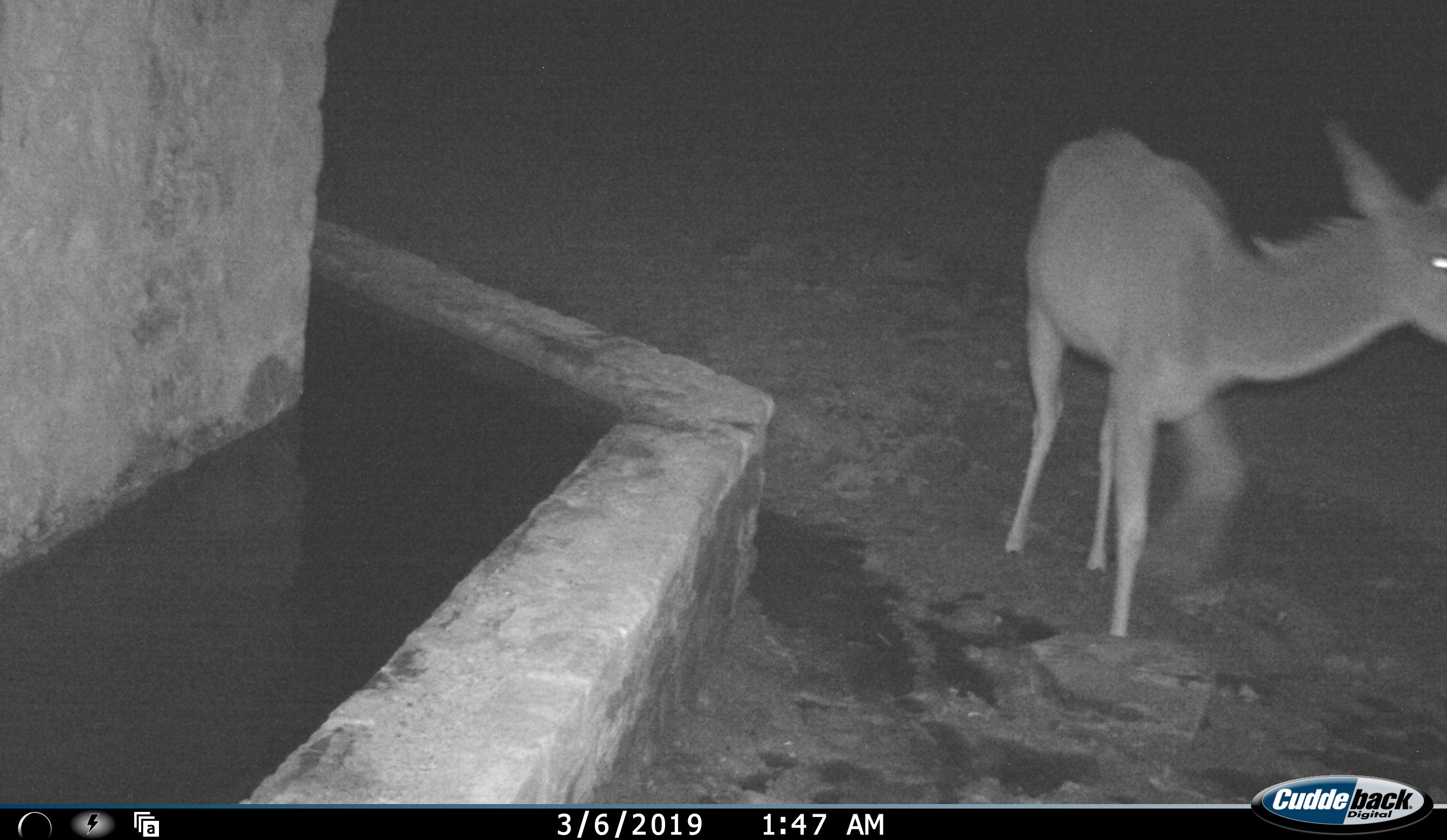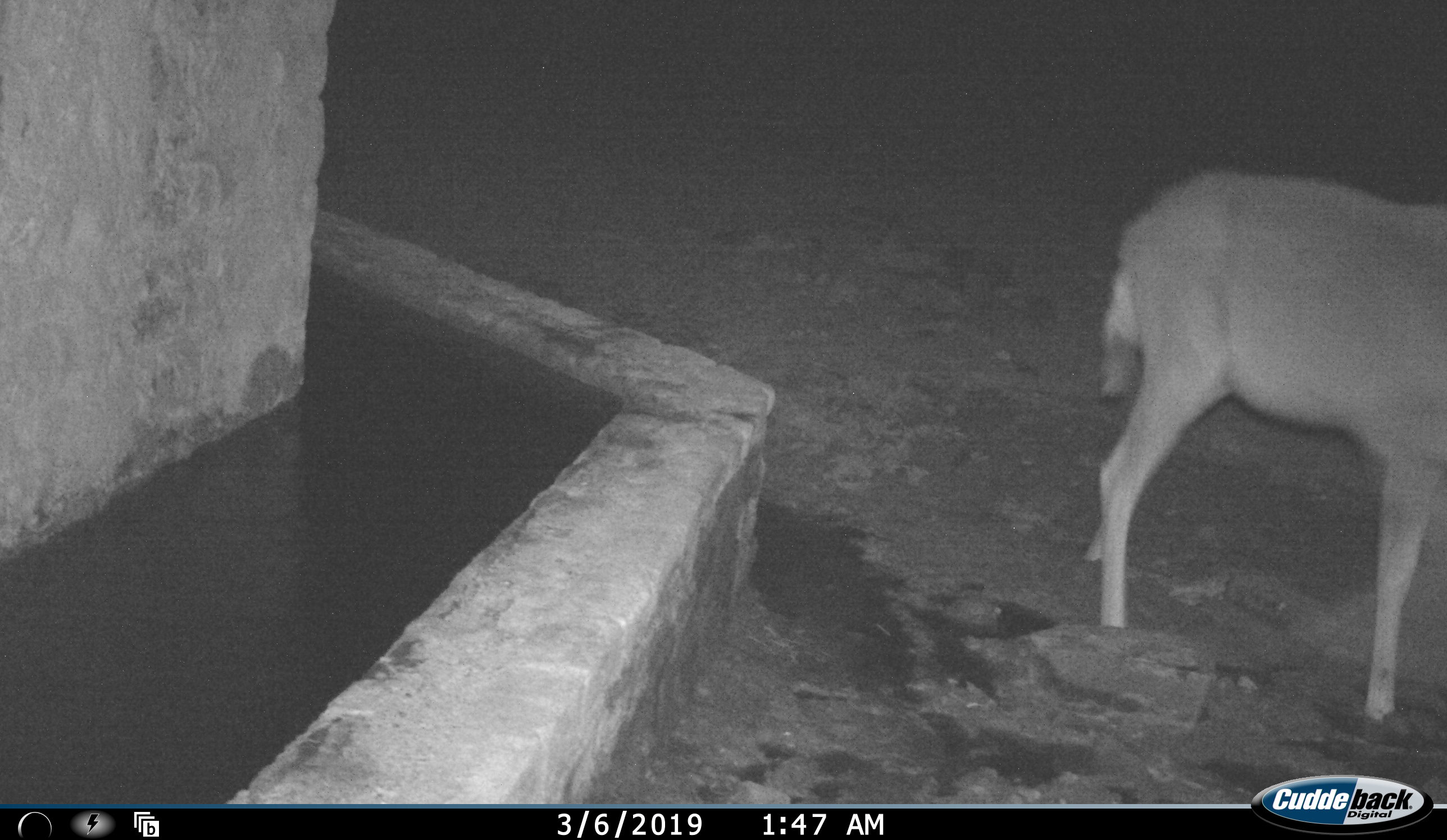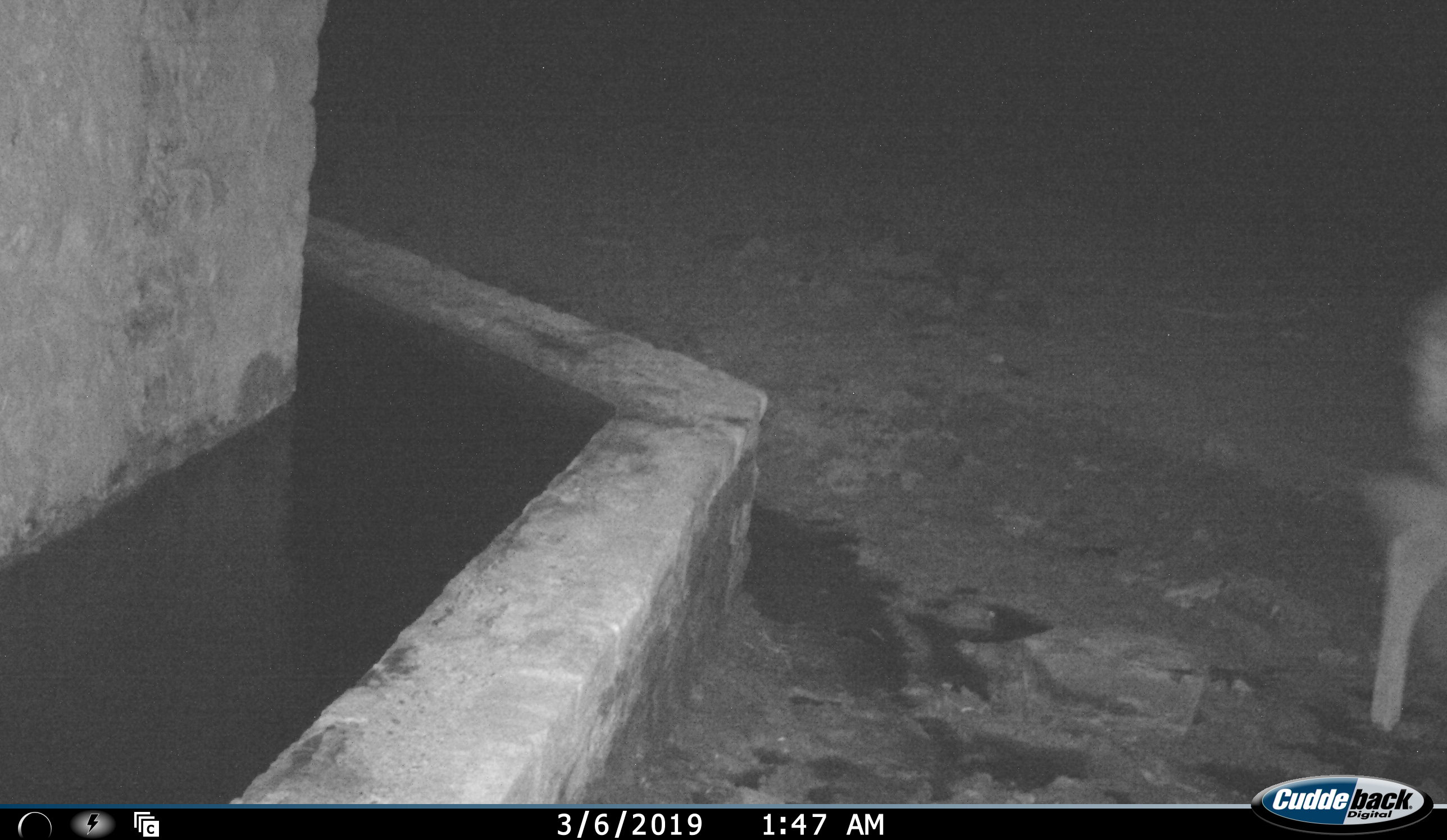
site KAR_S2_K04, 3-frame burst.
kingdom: Animalia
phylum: Chordata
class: Mammalia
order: Artiodactyla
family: Bovidae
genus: Tragelaphus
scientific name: Tragelaphus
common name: kudu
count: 1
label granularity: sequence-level